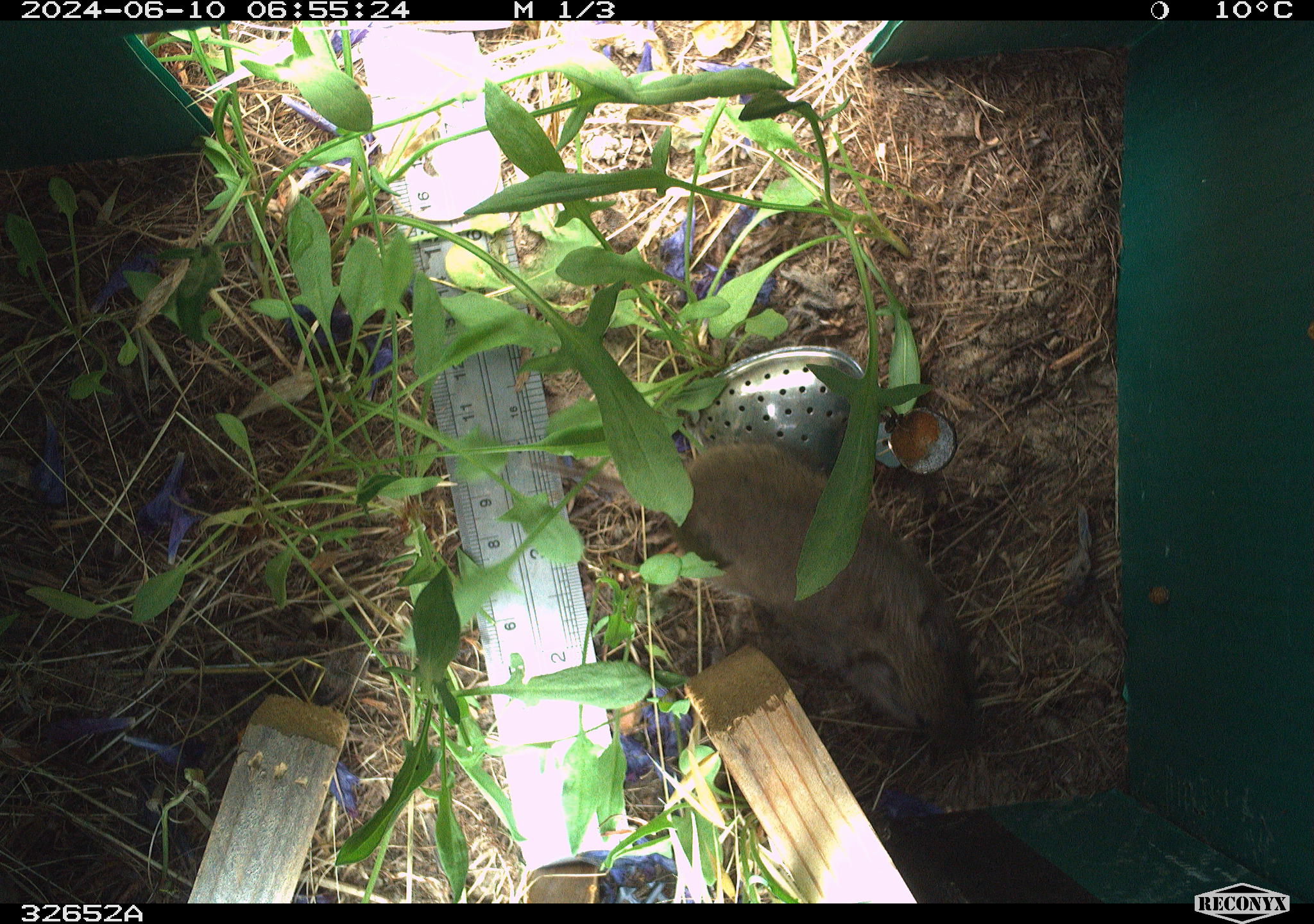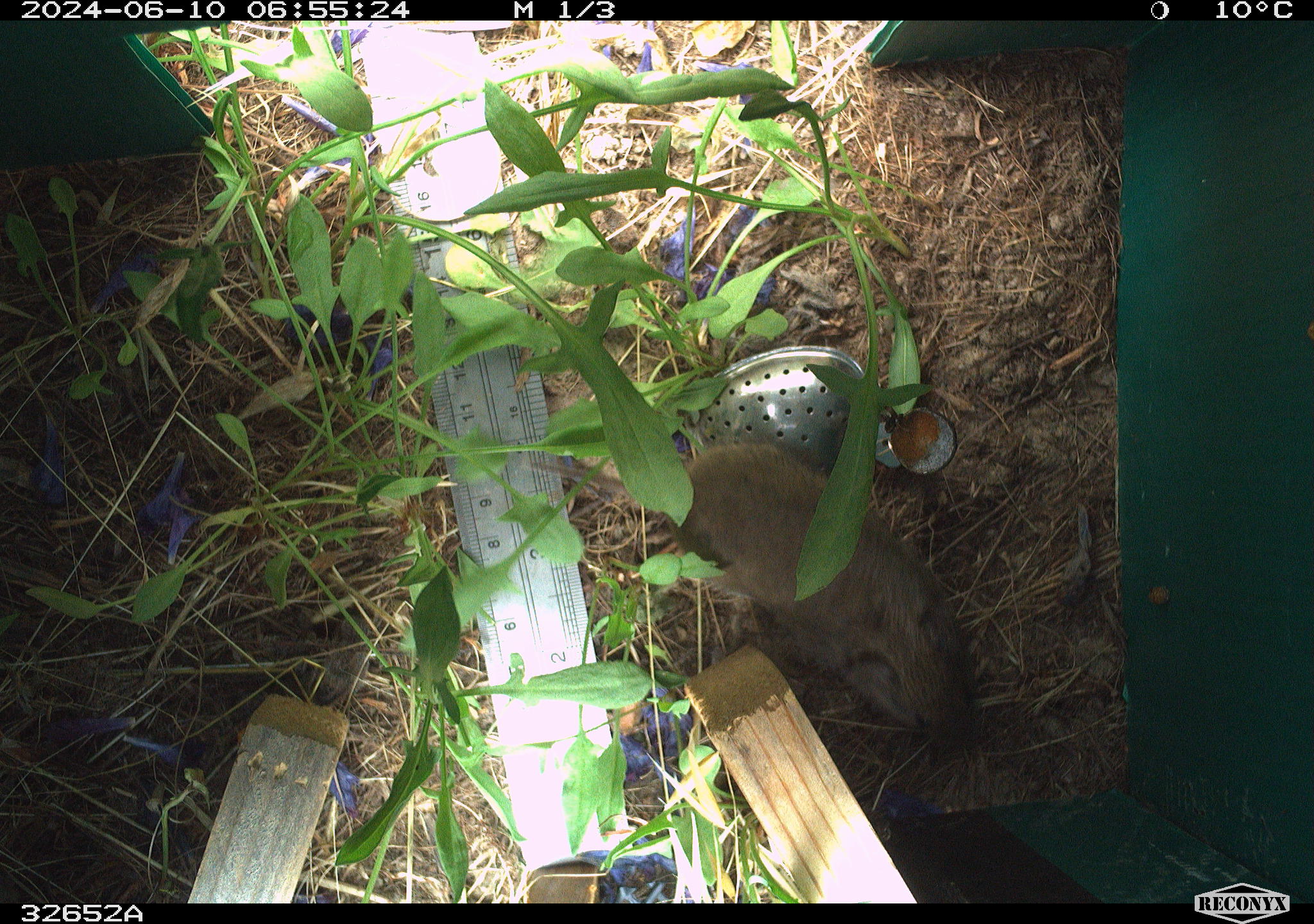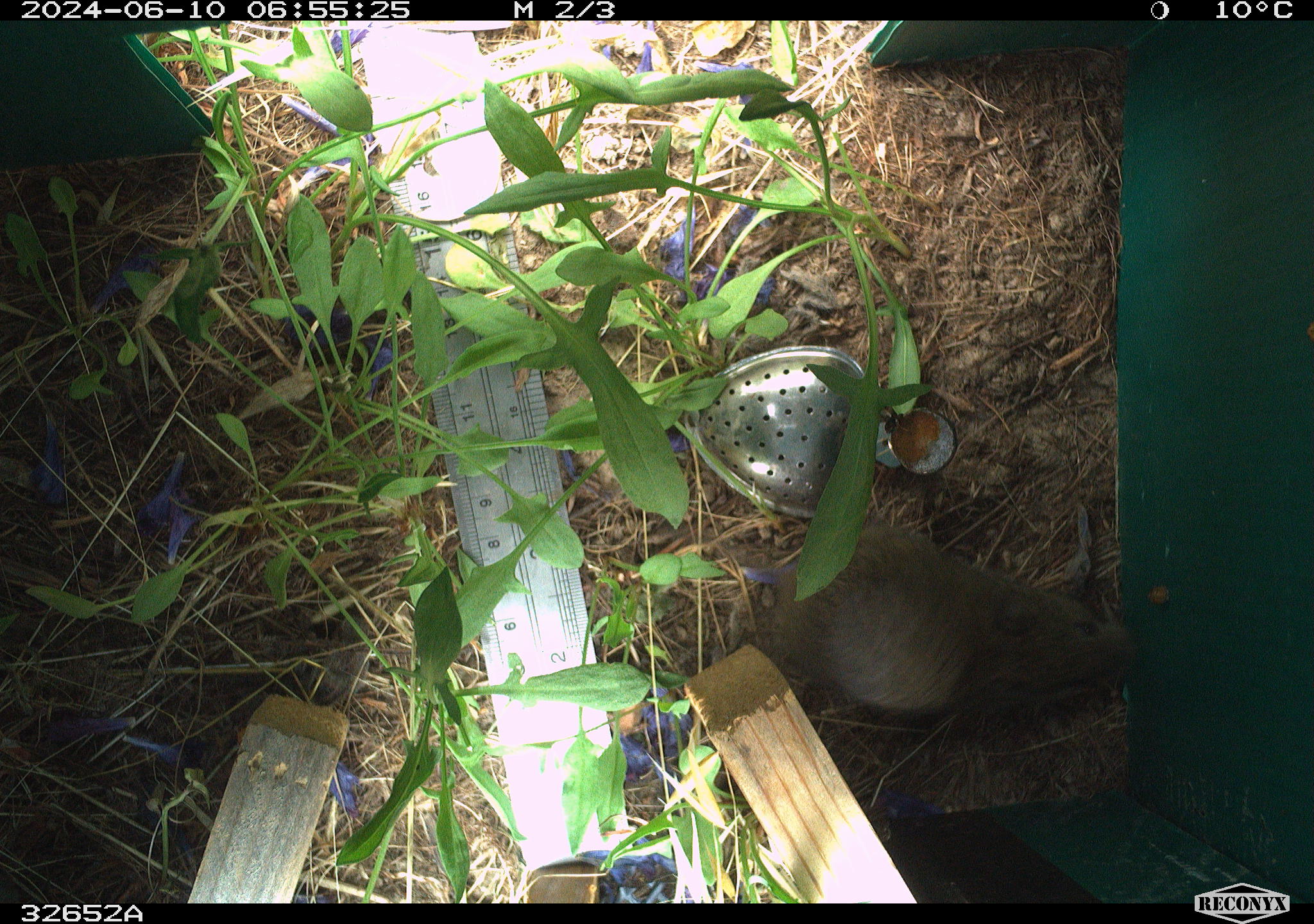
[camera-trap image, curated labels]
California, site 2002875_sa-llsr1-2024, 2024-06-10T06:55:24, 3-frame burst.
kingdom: Animalia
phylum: Chordata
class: Mammalia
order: Rodentia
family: Cricetidae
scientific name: Arvicolinae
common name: voles, lemmings, and muskrats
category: arvicolinae subfamily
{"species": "arvicolinae subfamily (voles, lemmings, and muskrats) (Arvicolinae)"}